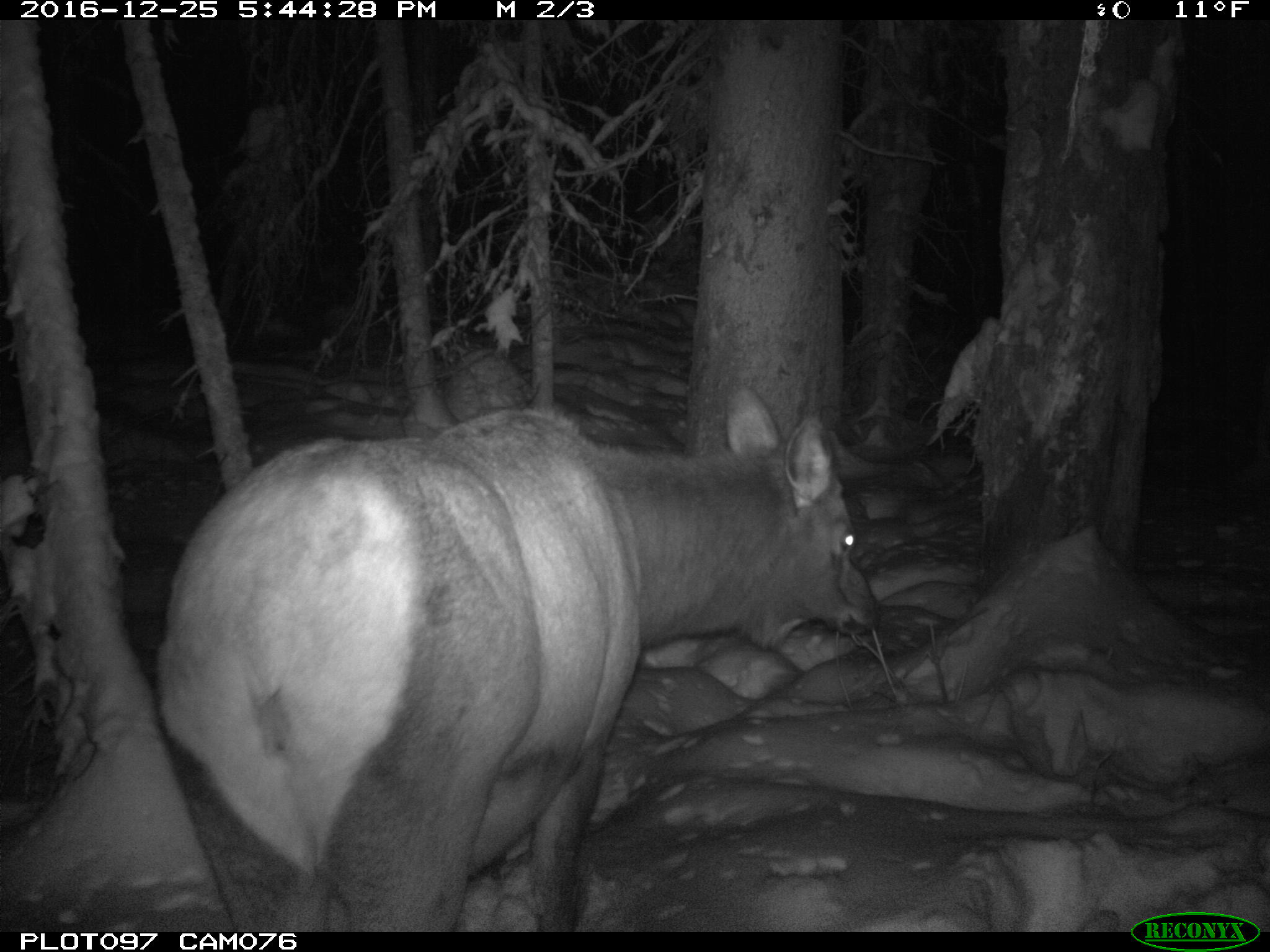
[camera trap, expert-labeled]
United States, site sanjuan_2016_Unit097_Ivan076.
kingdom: Animalia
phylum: Chordata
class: Mammalia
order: Artiodactyla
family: Cervidae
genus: Cervus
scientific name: Cervus elaphus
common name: red deer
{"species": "Cervus elaphus (red deer)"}